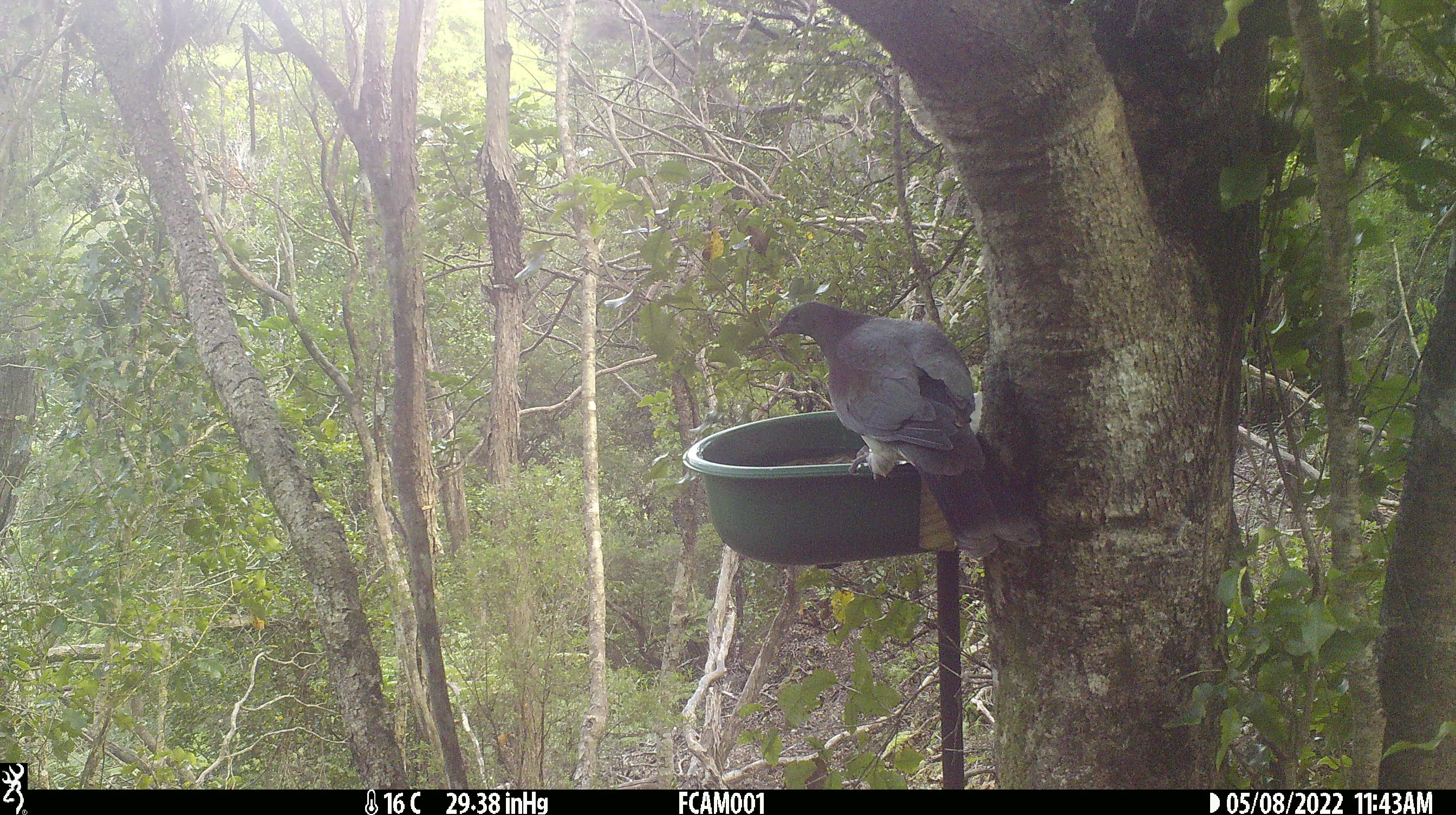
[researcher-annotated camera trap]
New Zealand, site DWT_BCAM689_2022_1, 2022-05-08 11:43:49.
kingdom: Animalia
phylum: Chordata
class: Aves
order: Columbiformes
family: Columbidae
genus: Hemiphaga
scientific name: Hemiphaga novaeseelandiae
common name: new zealand pigeon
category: kereru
Kereru (new zealand pigeon) (Hemiphaga novaeseelandiae).